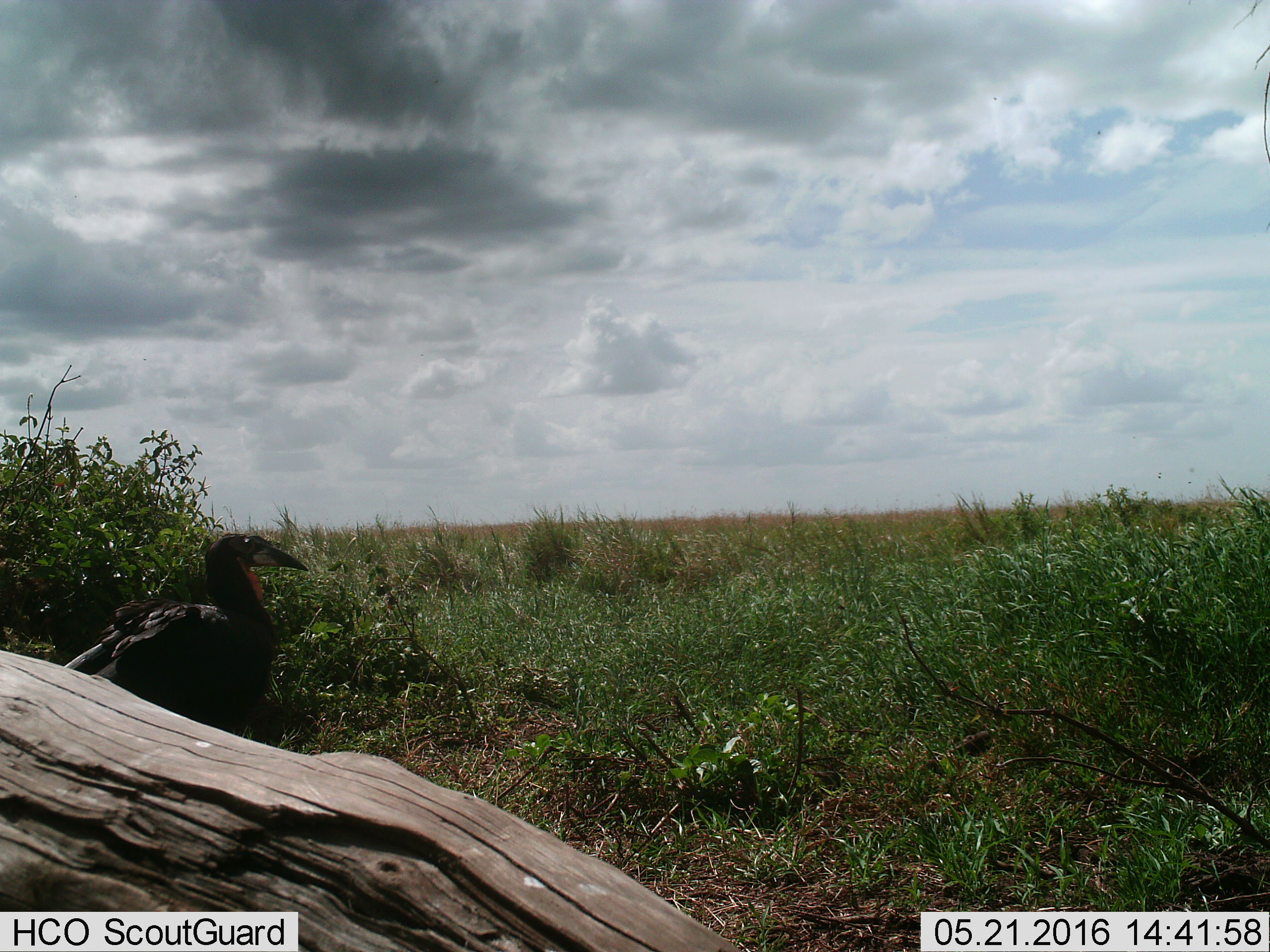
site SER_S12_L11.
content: unidentified animal